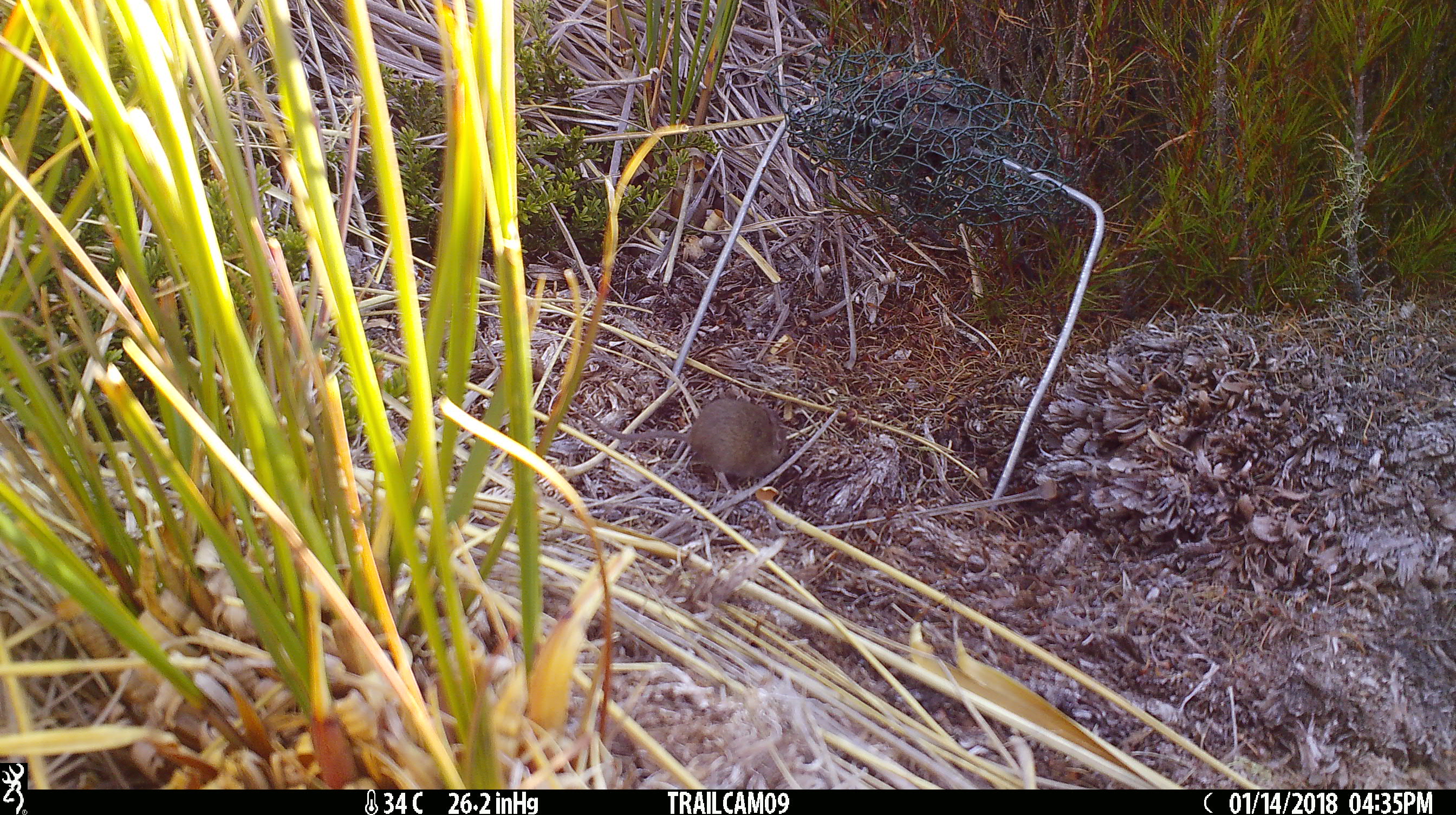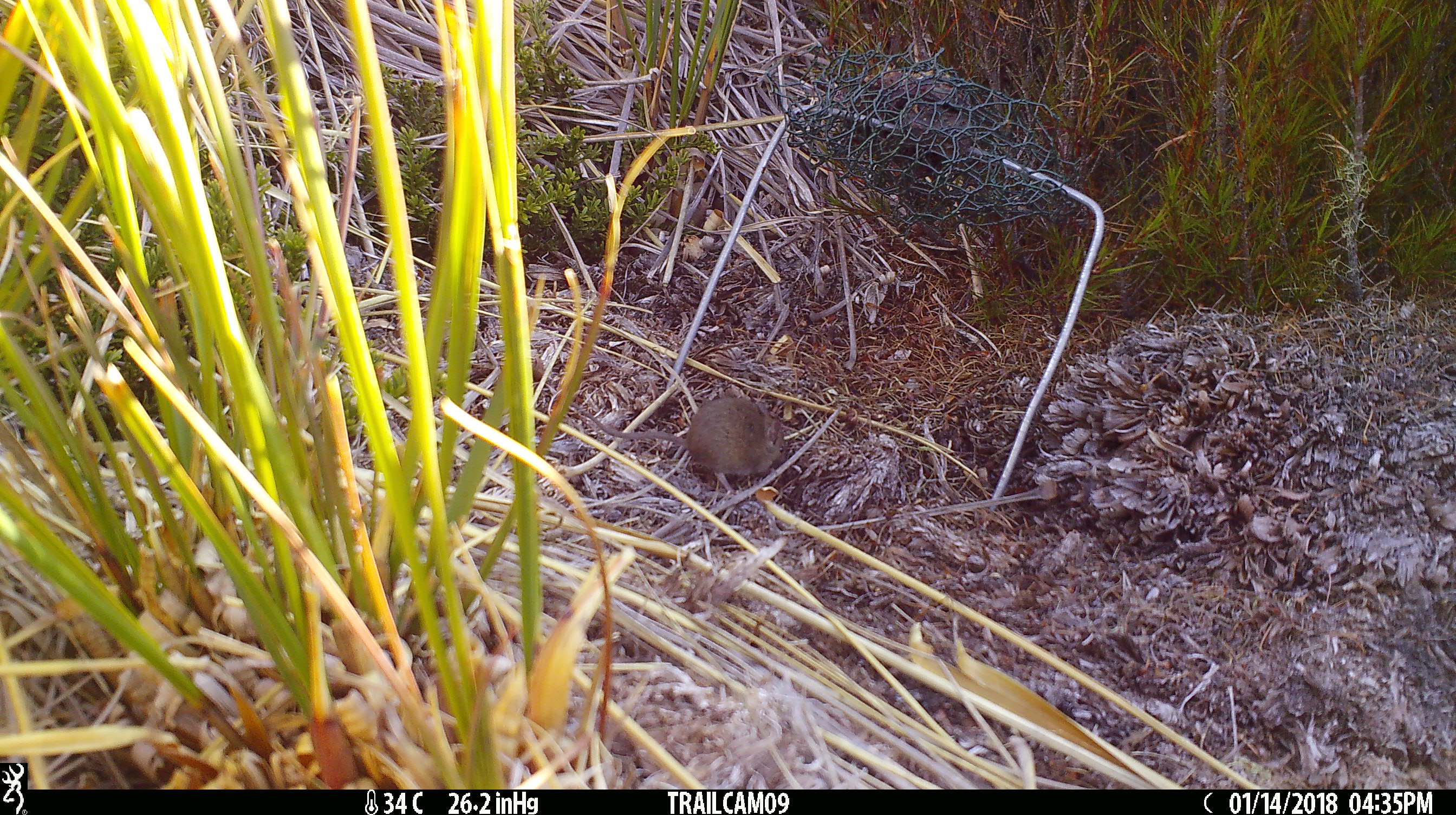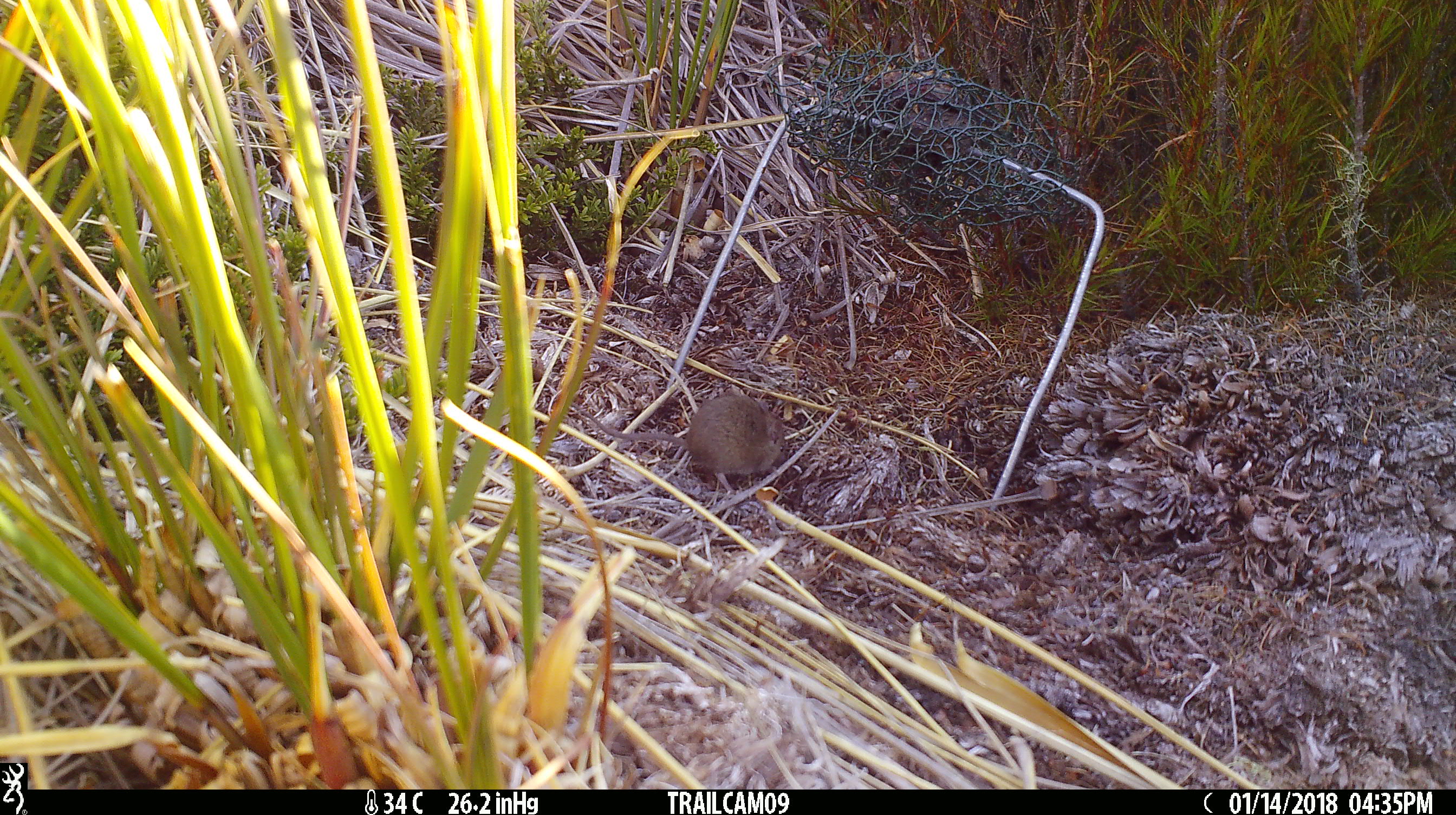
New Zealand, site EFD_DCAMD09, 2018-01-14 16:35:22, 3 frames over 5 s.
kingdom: Animalia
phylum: Chordata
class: Mammalia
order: Rodentia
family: Muridae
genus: Mus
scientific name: Mus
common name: mouse